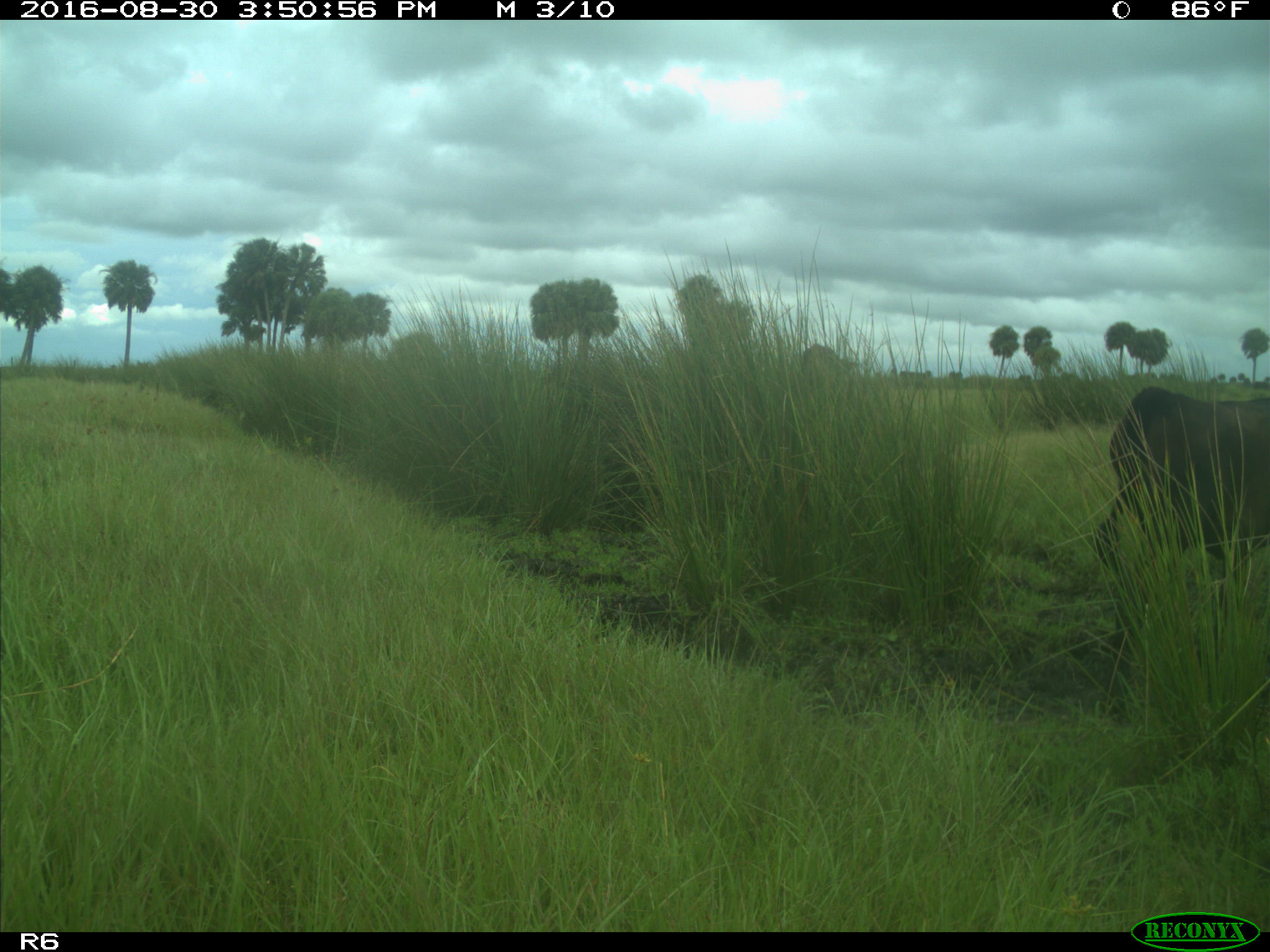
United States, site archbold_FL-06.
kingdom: Animalia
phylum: Chordata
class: Mammalia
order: Artiodactyla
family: Bovidae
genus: Bos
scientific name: Bos taurus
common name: domestic cow